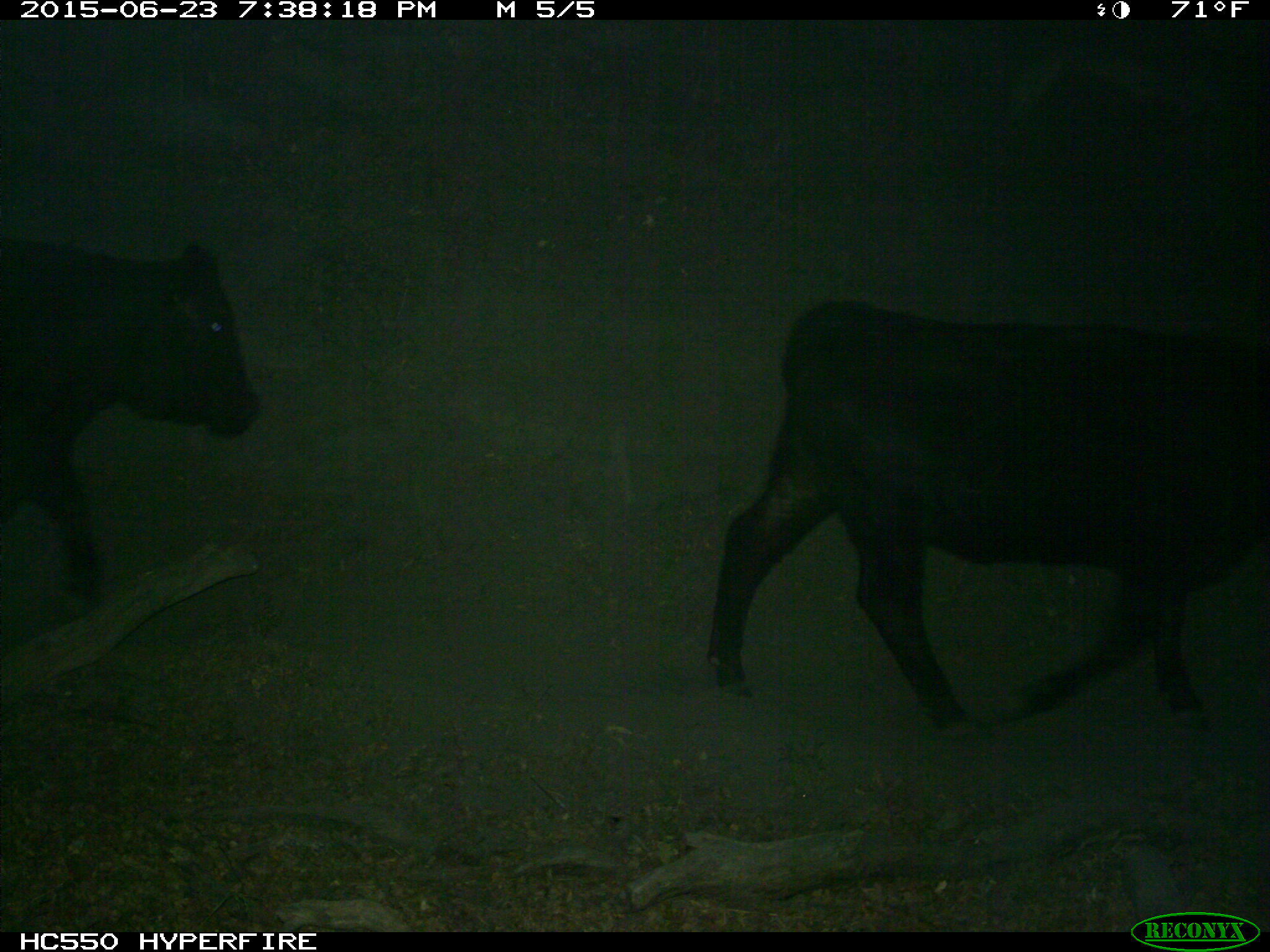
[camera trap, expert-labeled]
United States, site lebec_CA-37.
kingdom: Animalia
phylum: Chordata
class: Mammalia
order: Artiodactyla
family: Bovidae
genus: Bos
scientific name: Bos taurus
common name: domestic cow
Bos taurus (domestic cow).